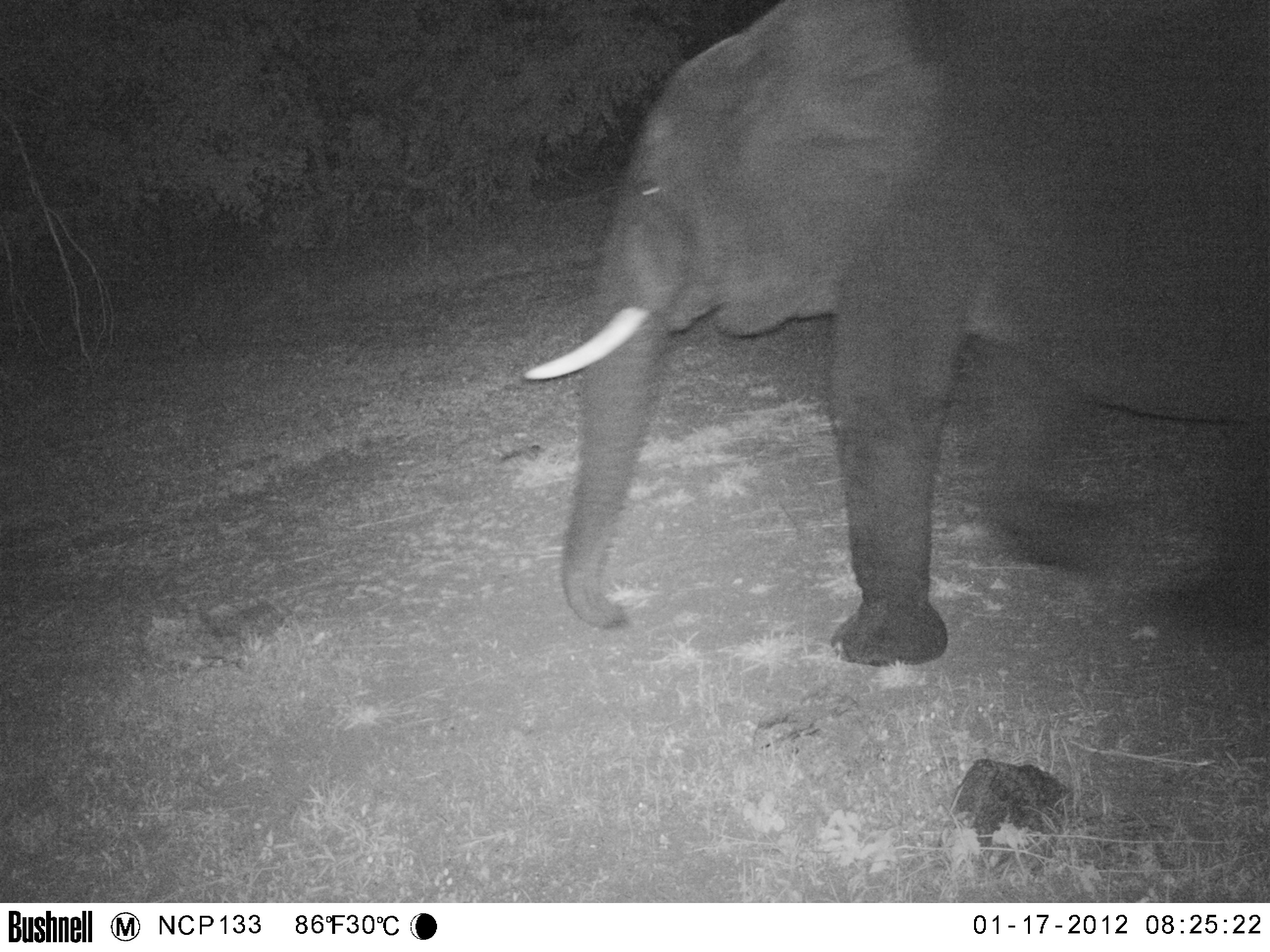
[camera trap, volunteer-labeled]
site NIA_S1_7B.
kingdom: Animalia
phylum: Chordata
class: Mammalia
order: Proboscidea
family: Elephantidae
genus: Loxodonta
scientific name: Loxodonta africana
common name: african bush elephant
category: elephant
Elephant (african bush elephant) (Loxodonta africana), count 1. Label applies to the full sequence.